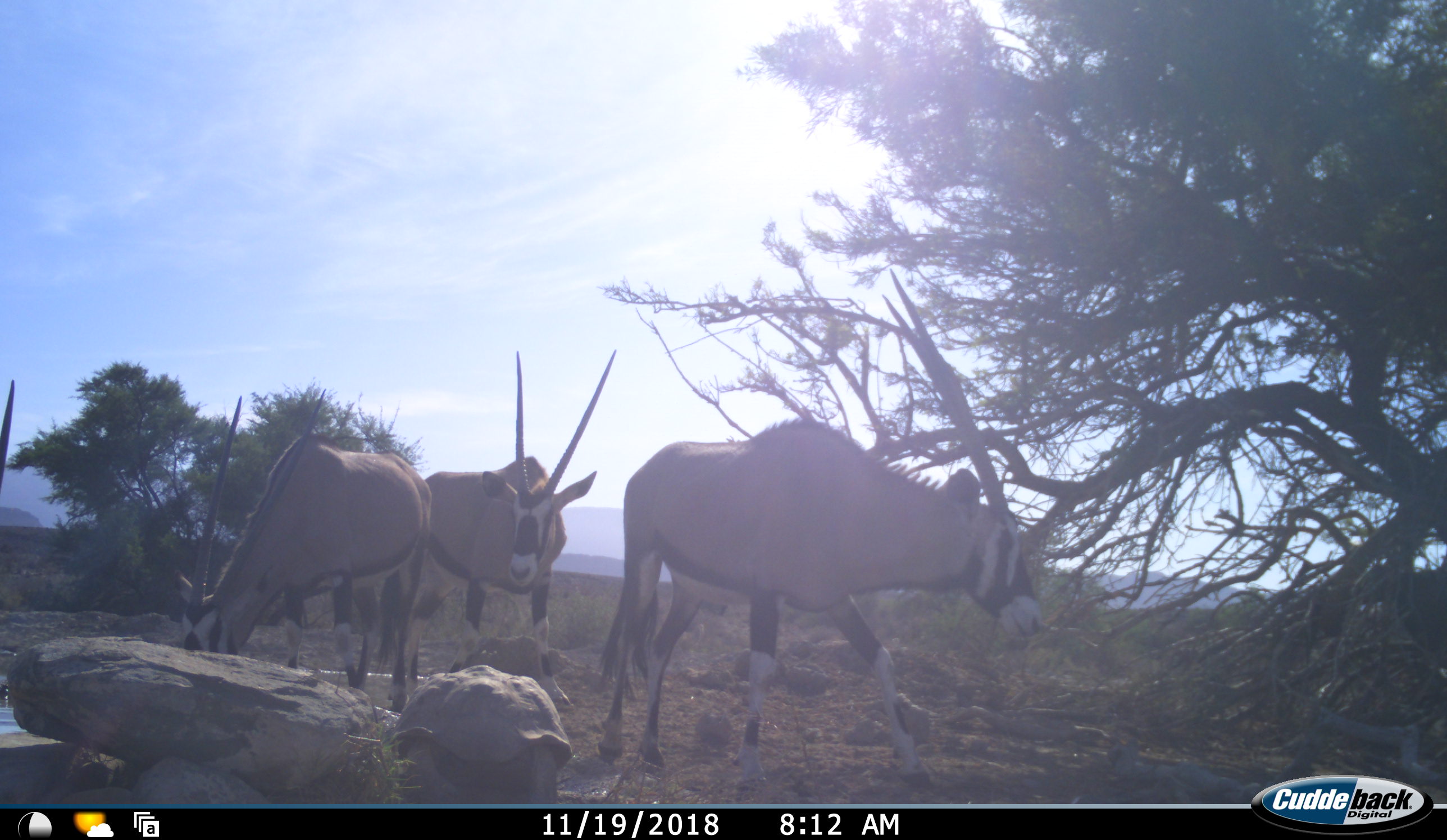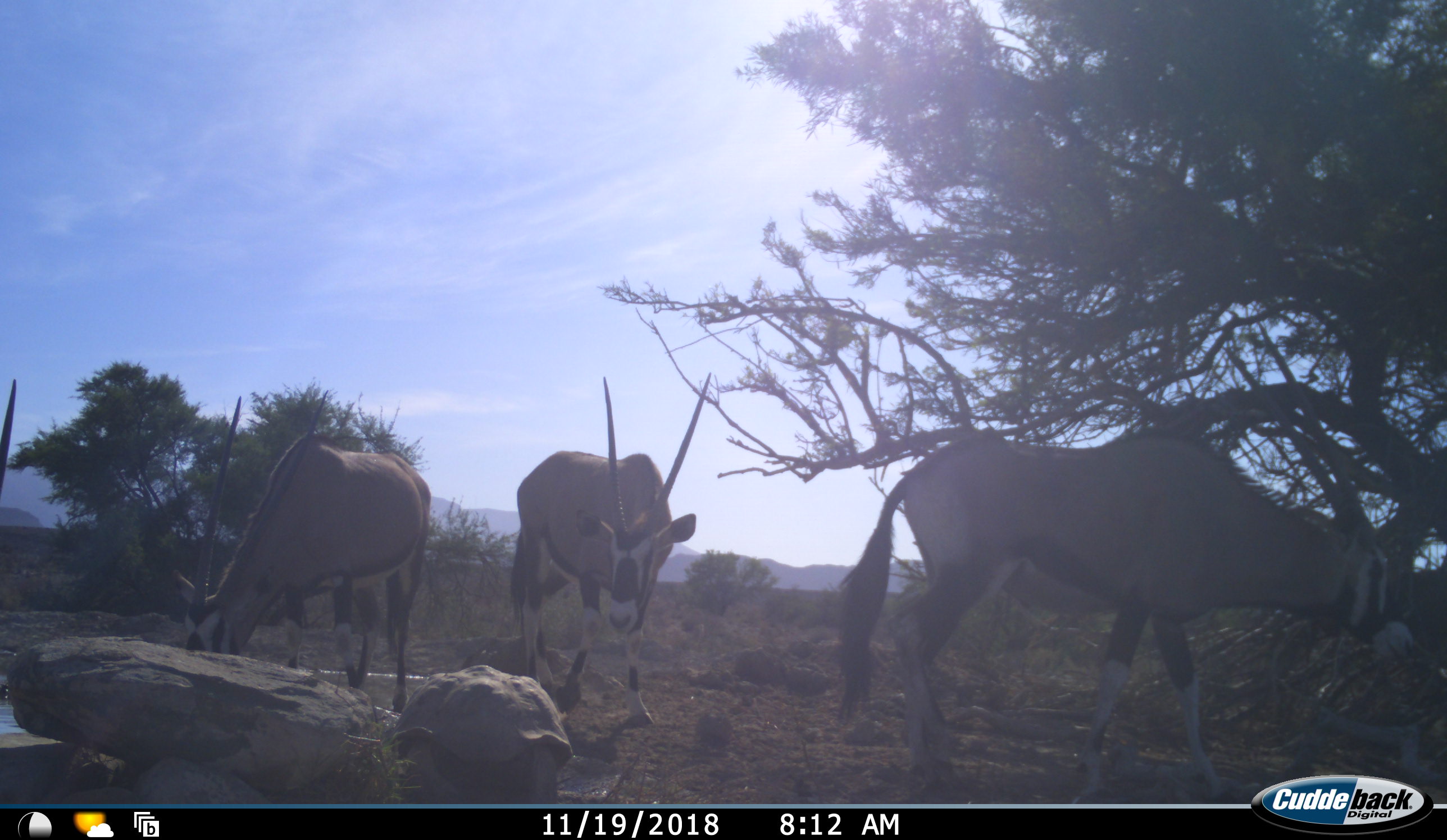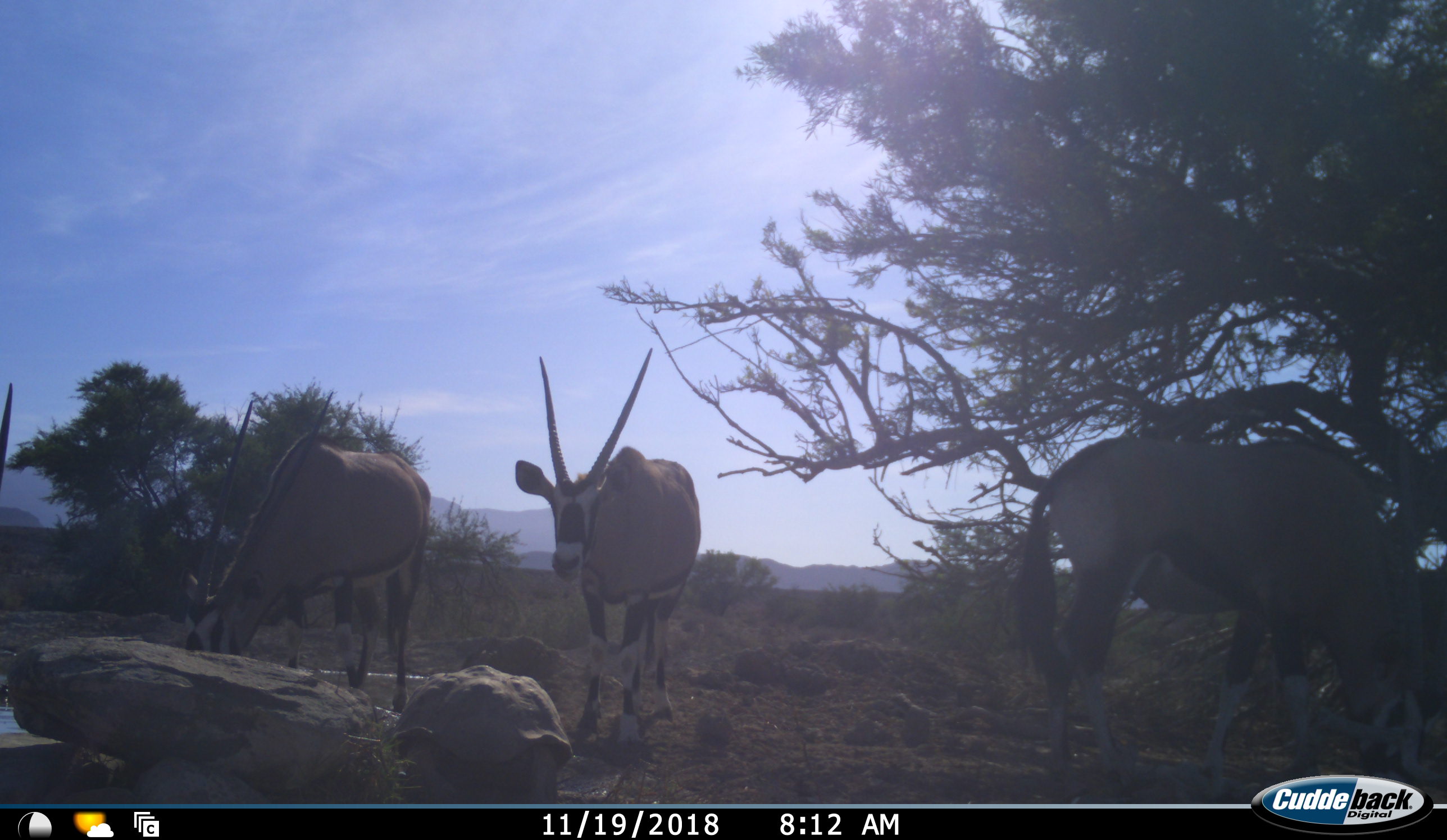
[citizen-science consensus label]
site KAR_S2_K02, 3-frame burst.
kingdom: Animalia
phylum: Chordata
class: Mammalia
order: Artiodactyla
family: Bovidae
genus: Oryx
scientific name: Oryx gazella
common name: gemsbok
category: oryx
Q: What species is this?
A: Oryx (gemsbok) (Oryx gazella).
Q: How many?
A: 4.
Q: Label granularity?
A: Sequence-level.